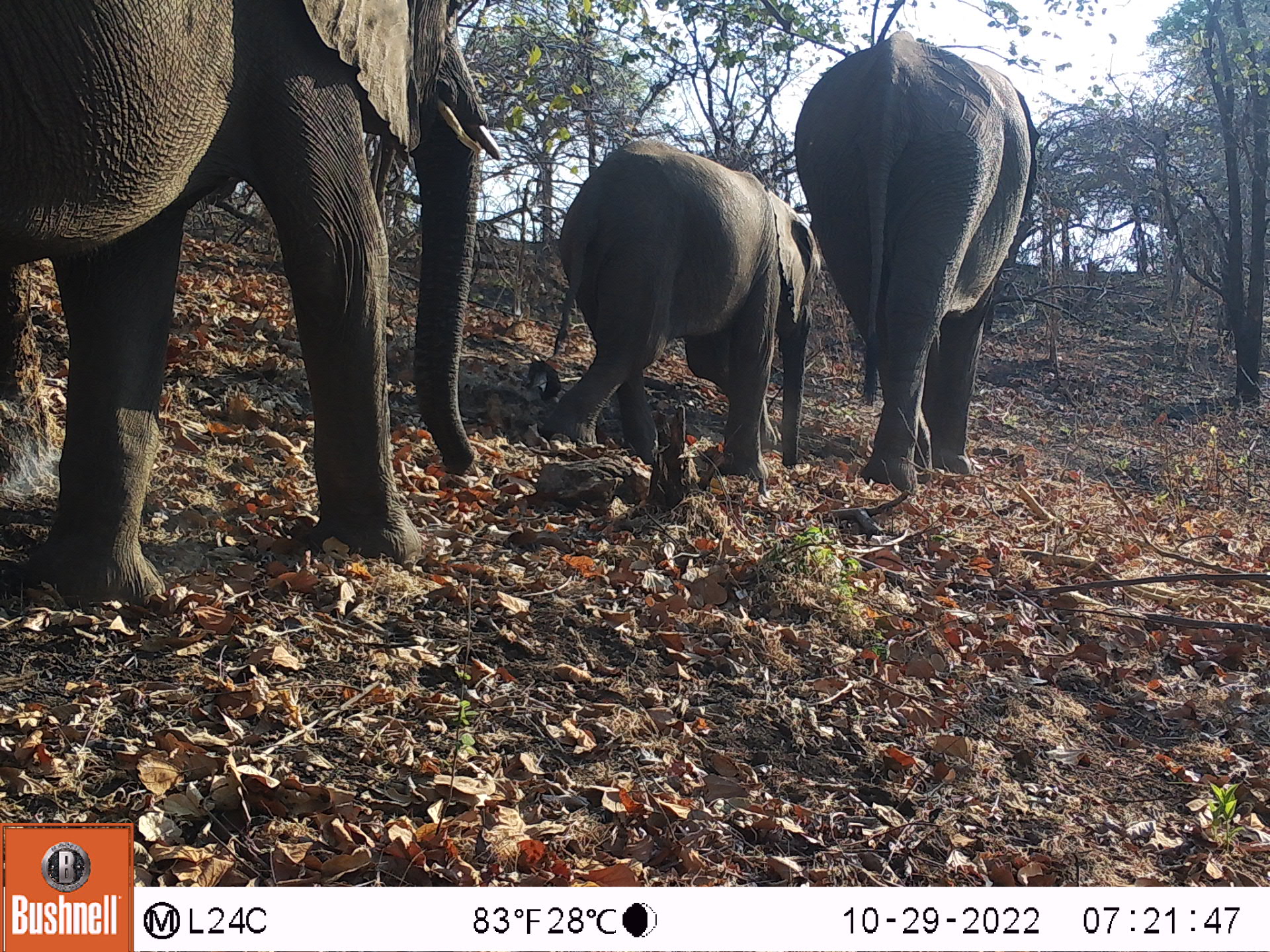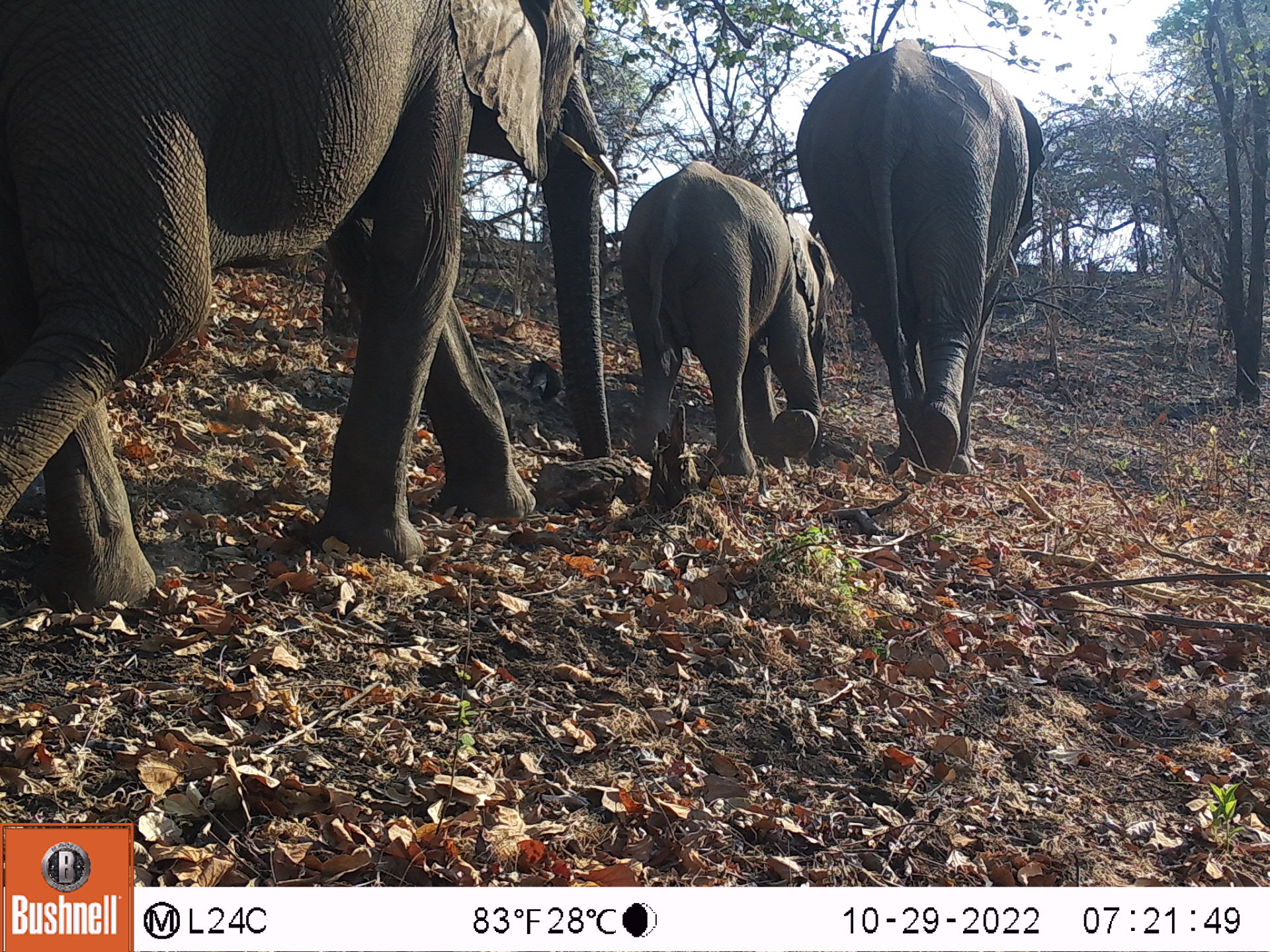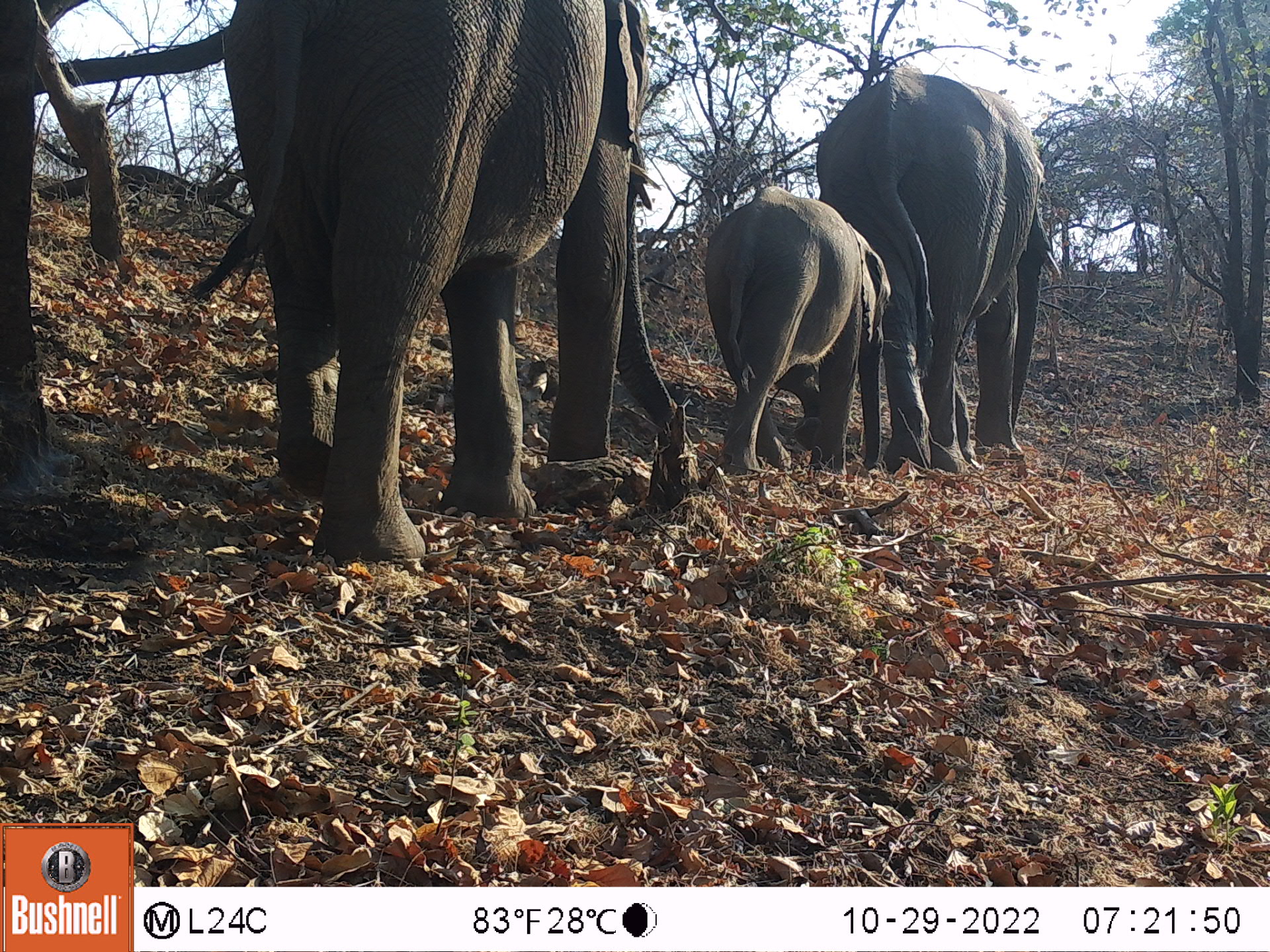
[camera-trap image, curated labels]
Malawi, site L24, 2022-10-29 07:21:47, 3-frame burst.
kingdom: Animalia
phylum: Chordata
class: Mammalia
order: Proboscidea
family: Elephantidae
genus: Loxodonta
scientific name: Loxodonta africana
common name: african savanna elephant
African savanna elephant (Loxodonta africana), count 3.